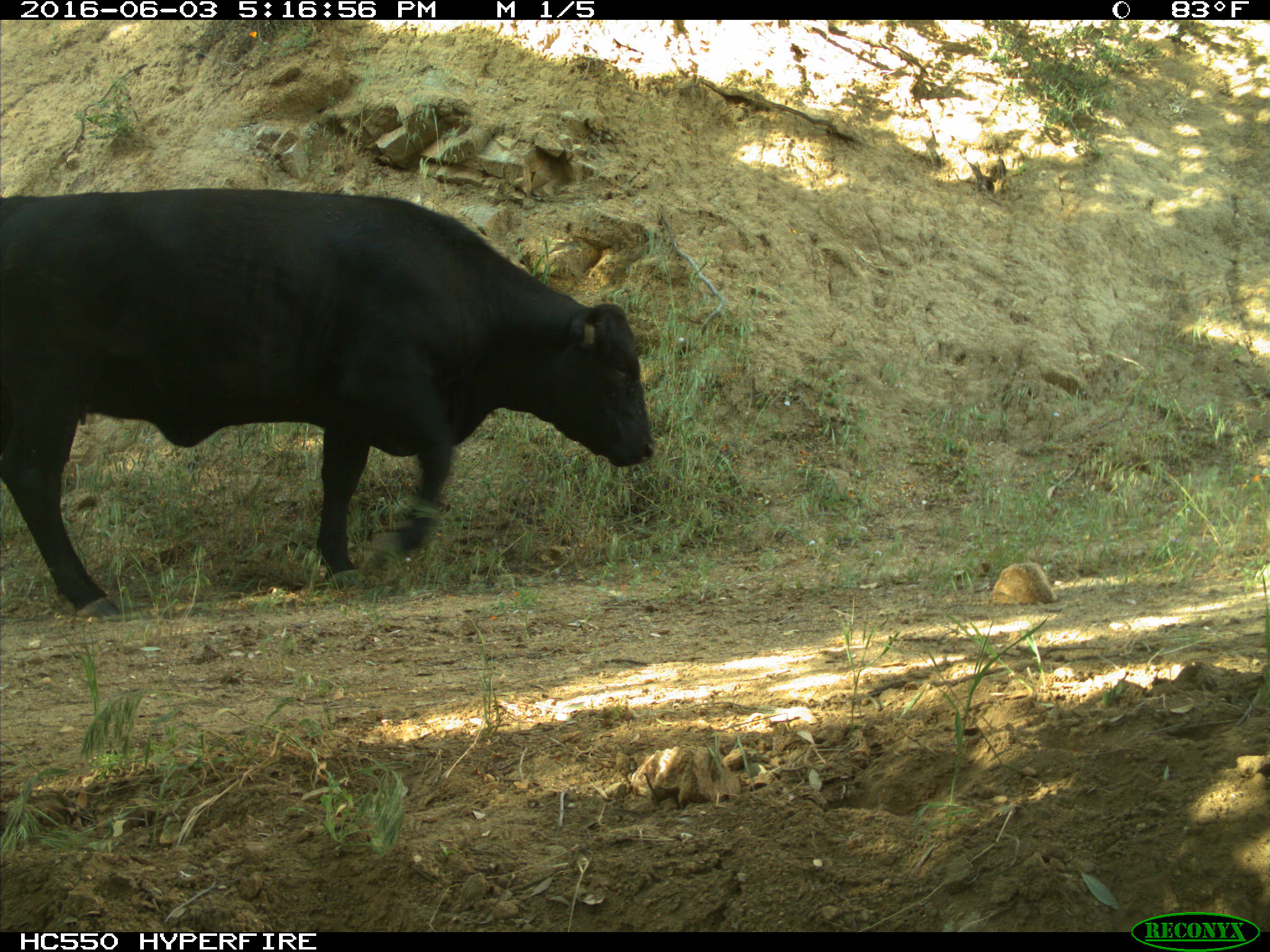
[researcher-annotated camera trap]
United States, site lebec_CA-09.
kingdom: Animalia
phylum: Chordata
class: Mammalia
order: Artiodactyla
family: Bovidae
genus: Bos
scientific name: Bos taurus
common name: domestic cow